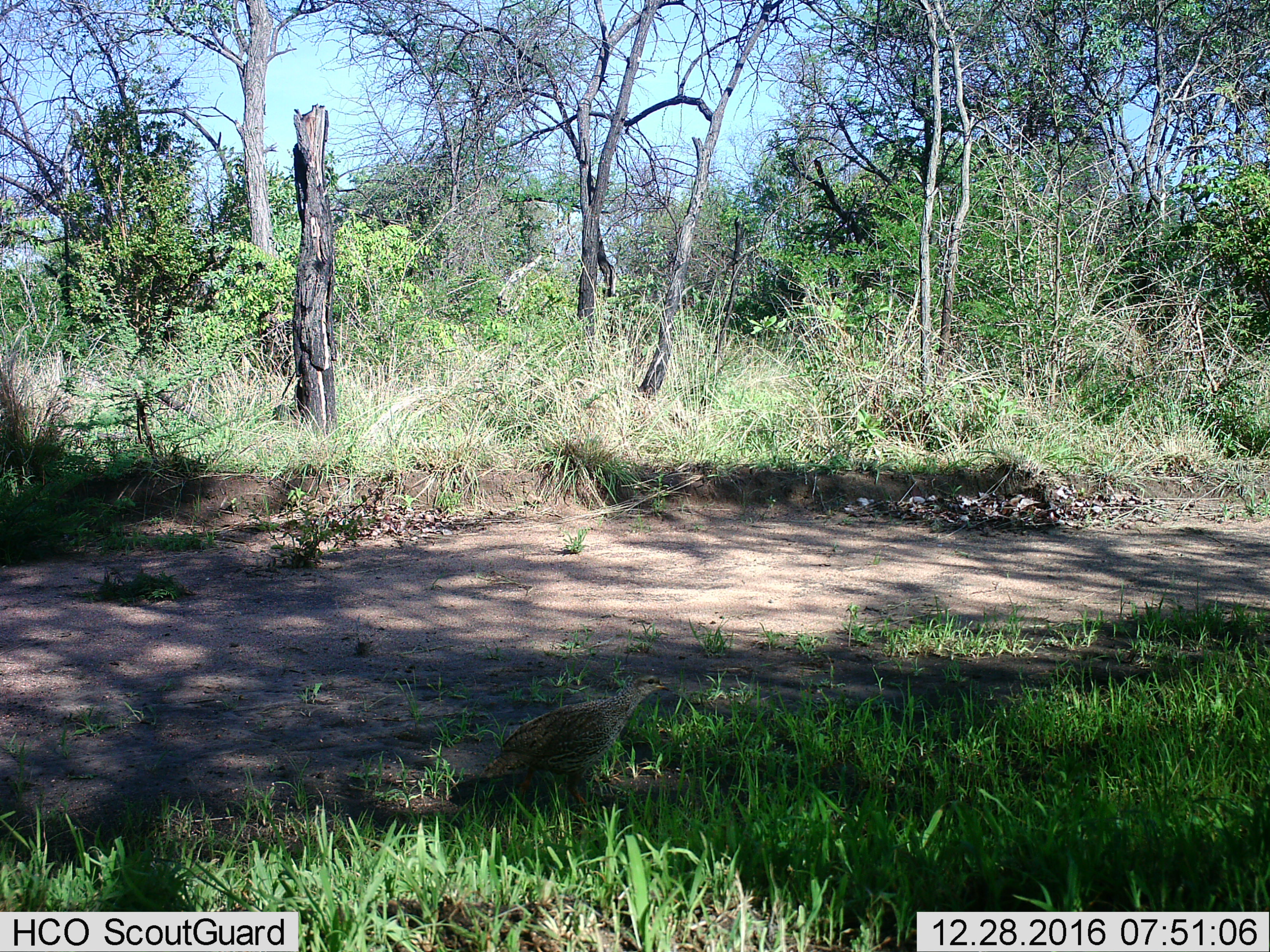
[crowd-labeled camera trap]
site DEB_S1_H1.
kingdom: Animalia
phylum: Chordata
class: Aves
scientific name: Aves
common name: bird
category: birdother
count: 1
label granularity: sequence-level